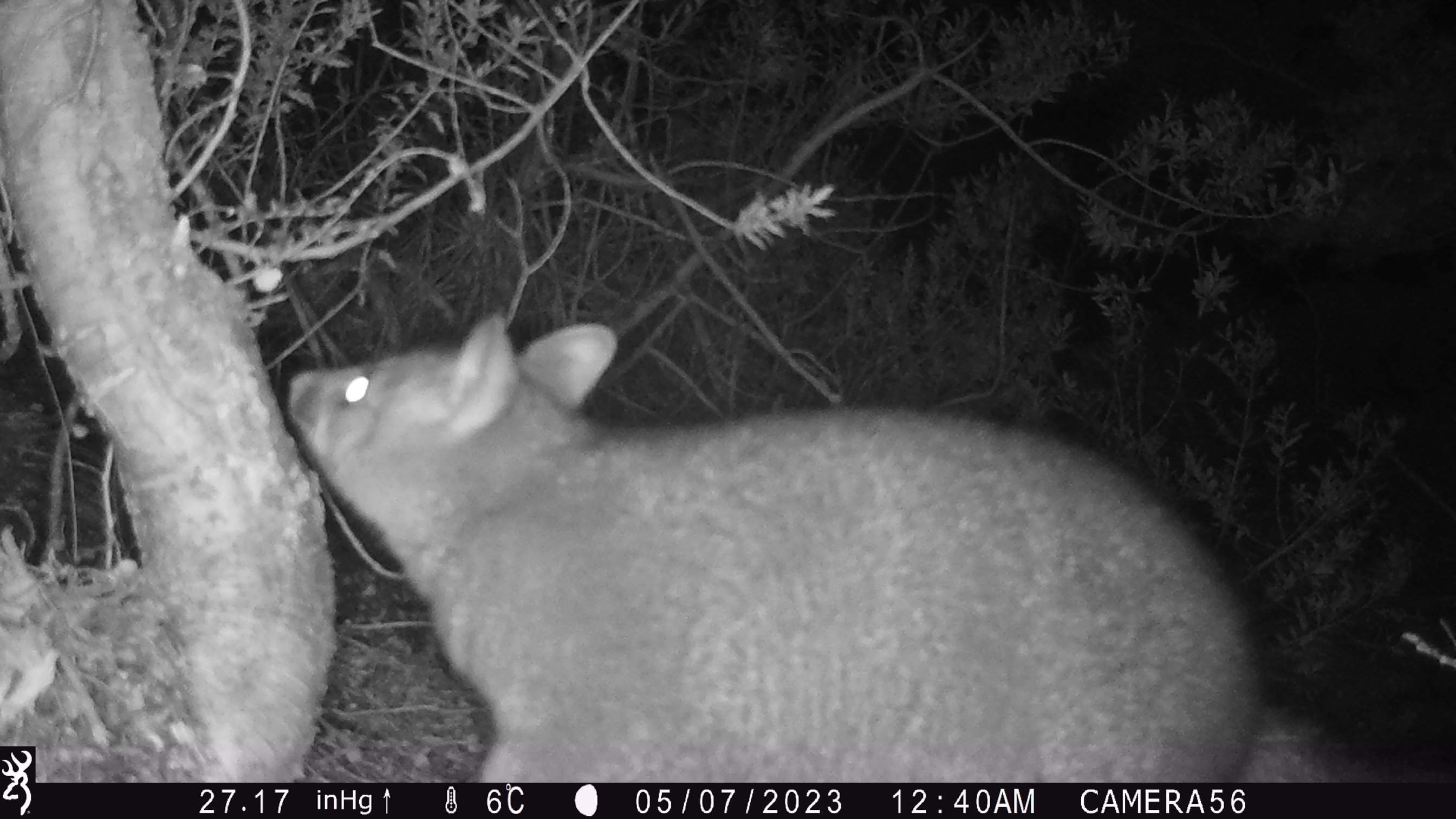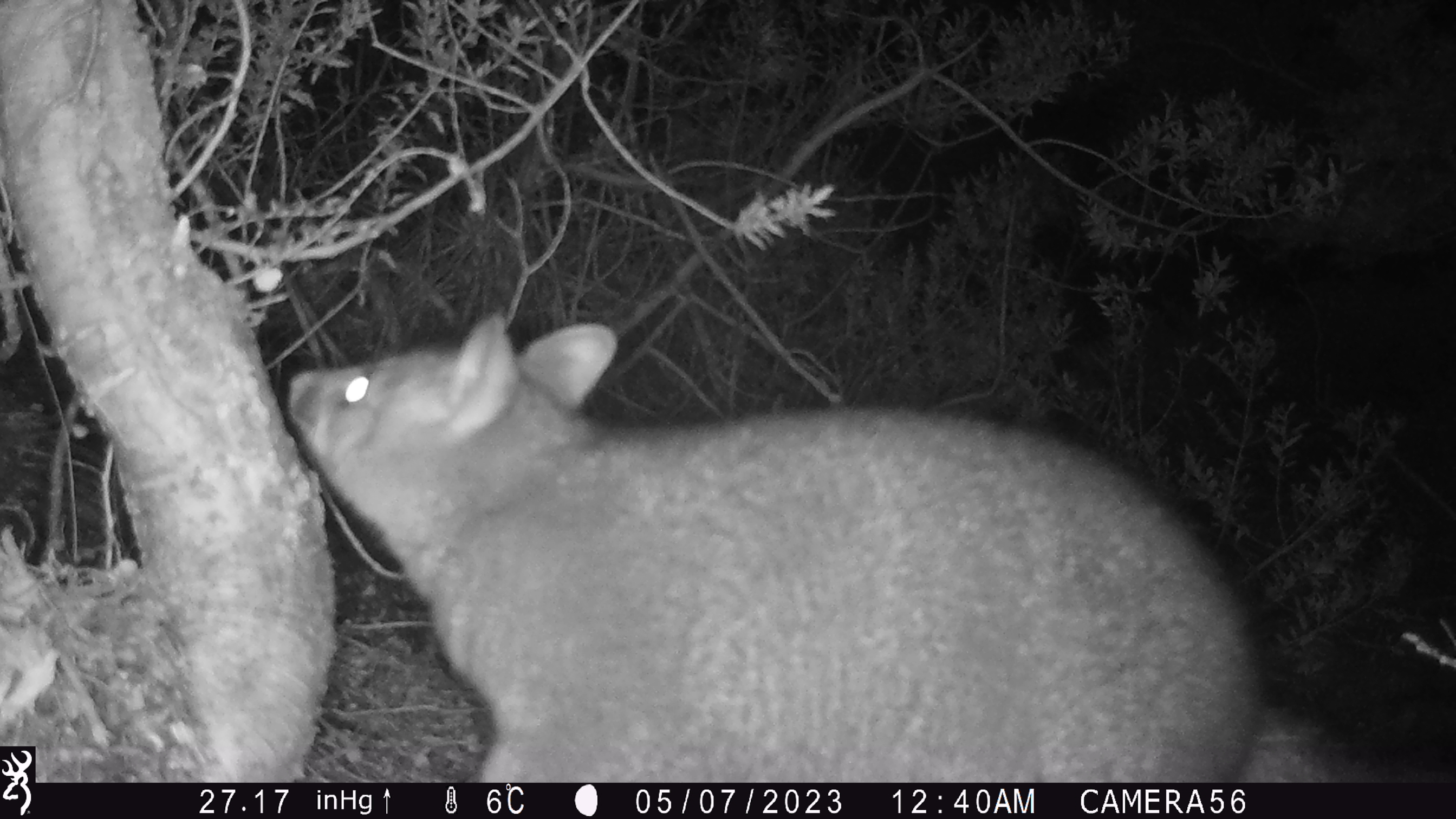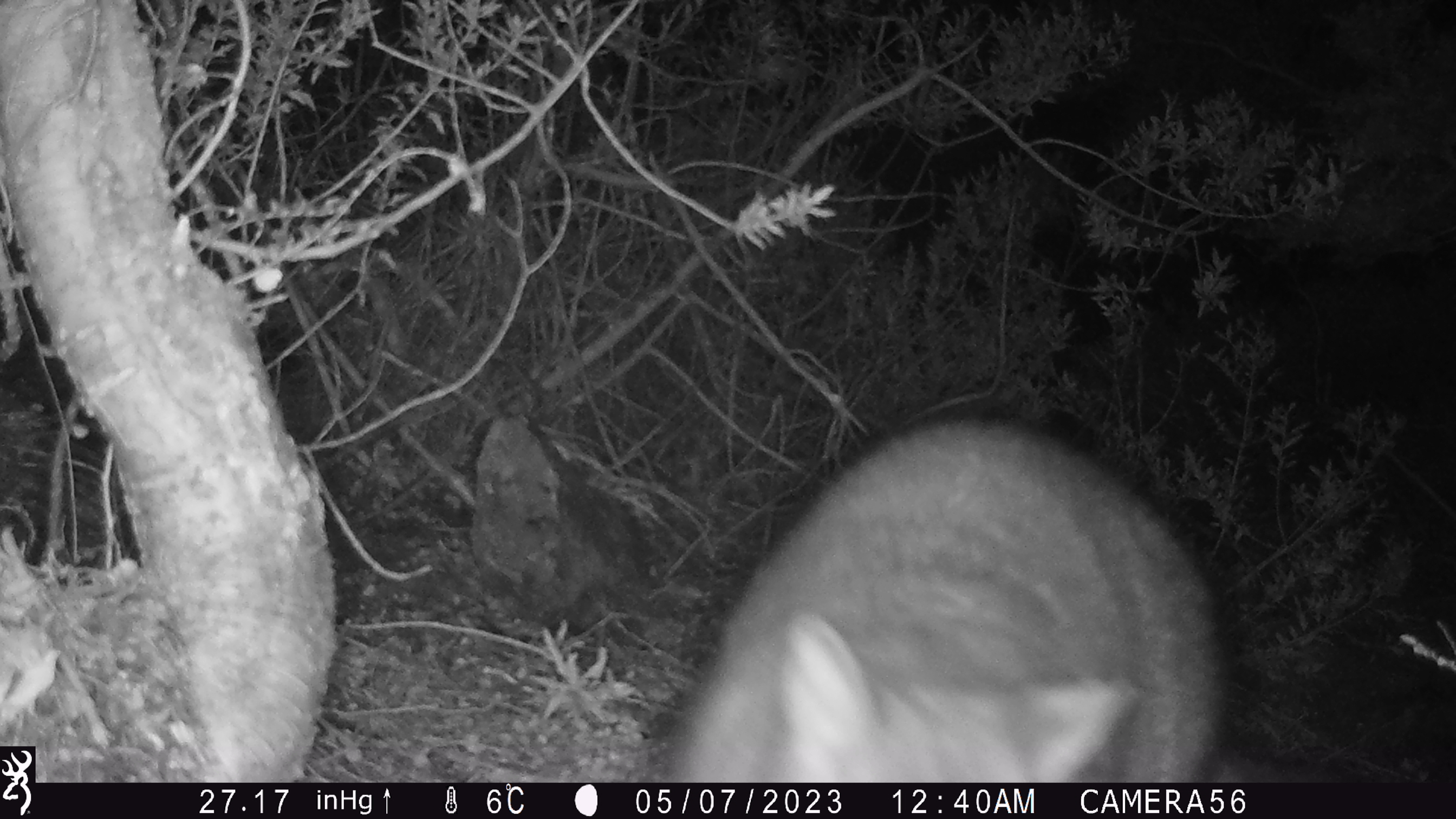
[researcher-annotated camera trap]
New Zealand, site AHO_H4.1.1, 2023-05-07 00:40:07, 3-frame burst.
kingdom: Animalia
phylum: Chordata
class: Mammalia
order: Diprotodontia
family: Phalangeridae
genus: Trichosurus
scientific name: Trichosurus vulpecula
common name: common brushtail possum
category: possum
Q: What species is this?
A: Possum (common brushtail possum) (Trichosurus vulpecula).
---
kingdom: Animalia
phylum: Chordata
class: Mammalia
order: Carnivora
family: Mustelidae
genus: Mustela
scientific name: Mustela erminea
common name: stoat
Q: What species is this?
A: Stoat (Mustela erminea).